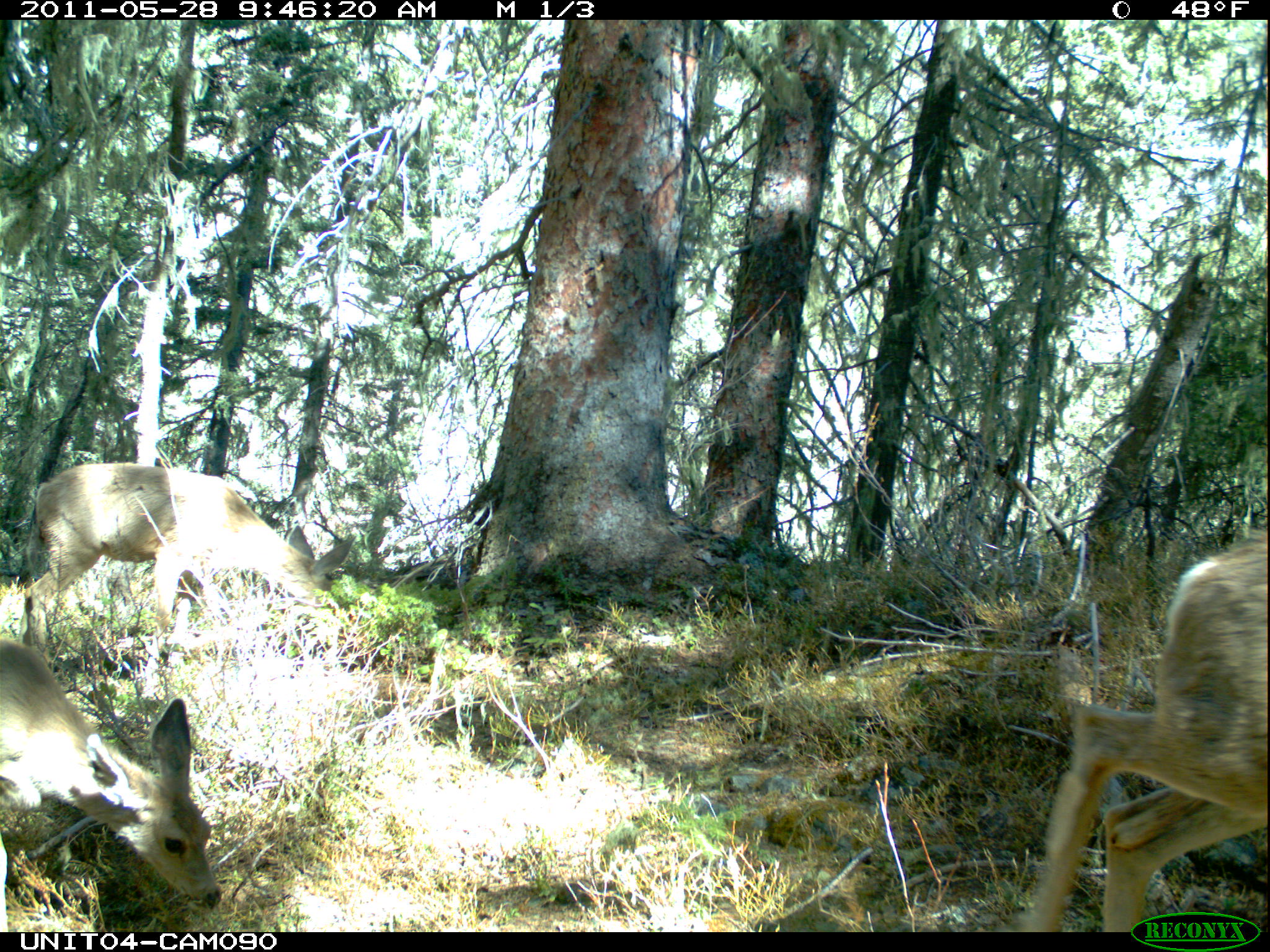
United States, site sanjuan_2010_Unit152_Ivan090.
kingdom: Animalia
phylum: Chordata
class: Mammalia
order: Artiodactyla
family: Cervidae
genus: Odocoileus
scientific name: Odocoileus hemionus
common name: mule deer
Odocoileus hemionus (mule deer).